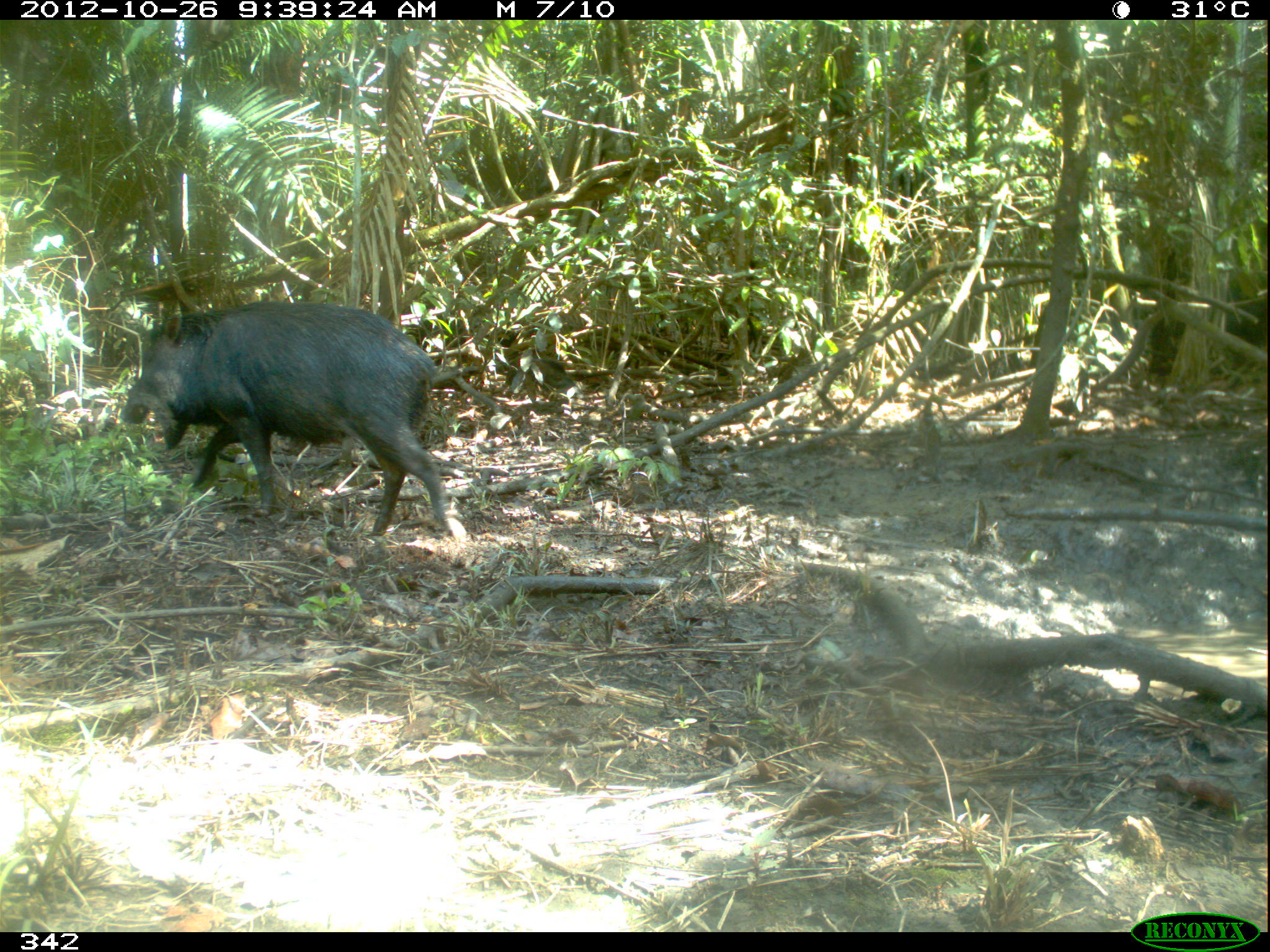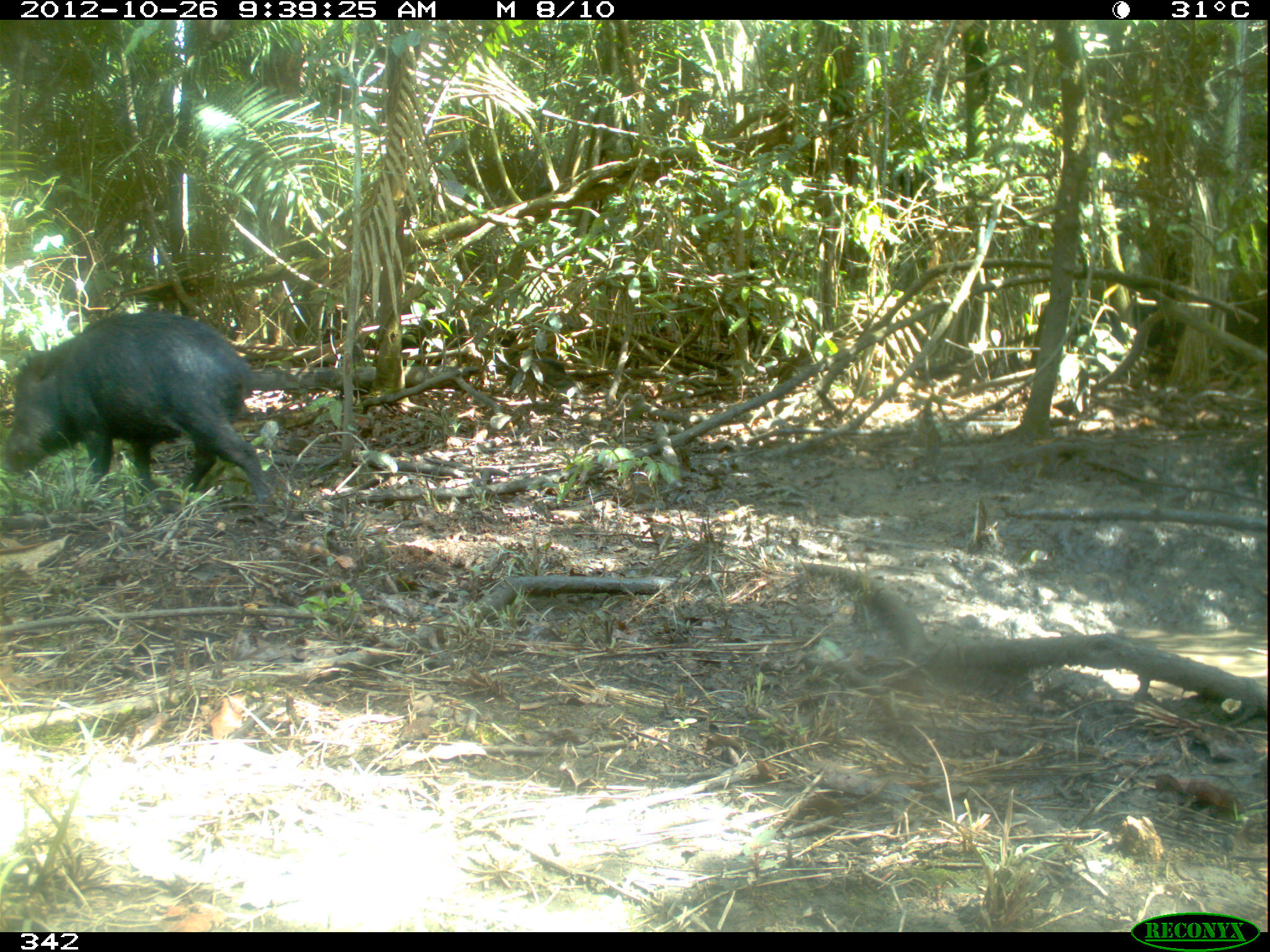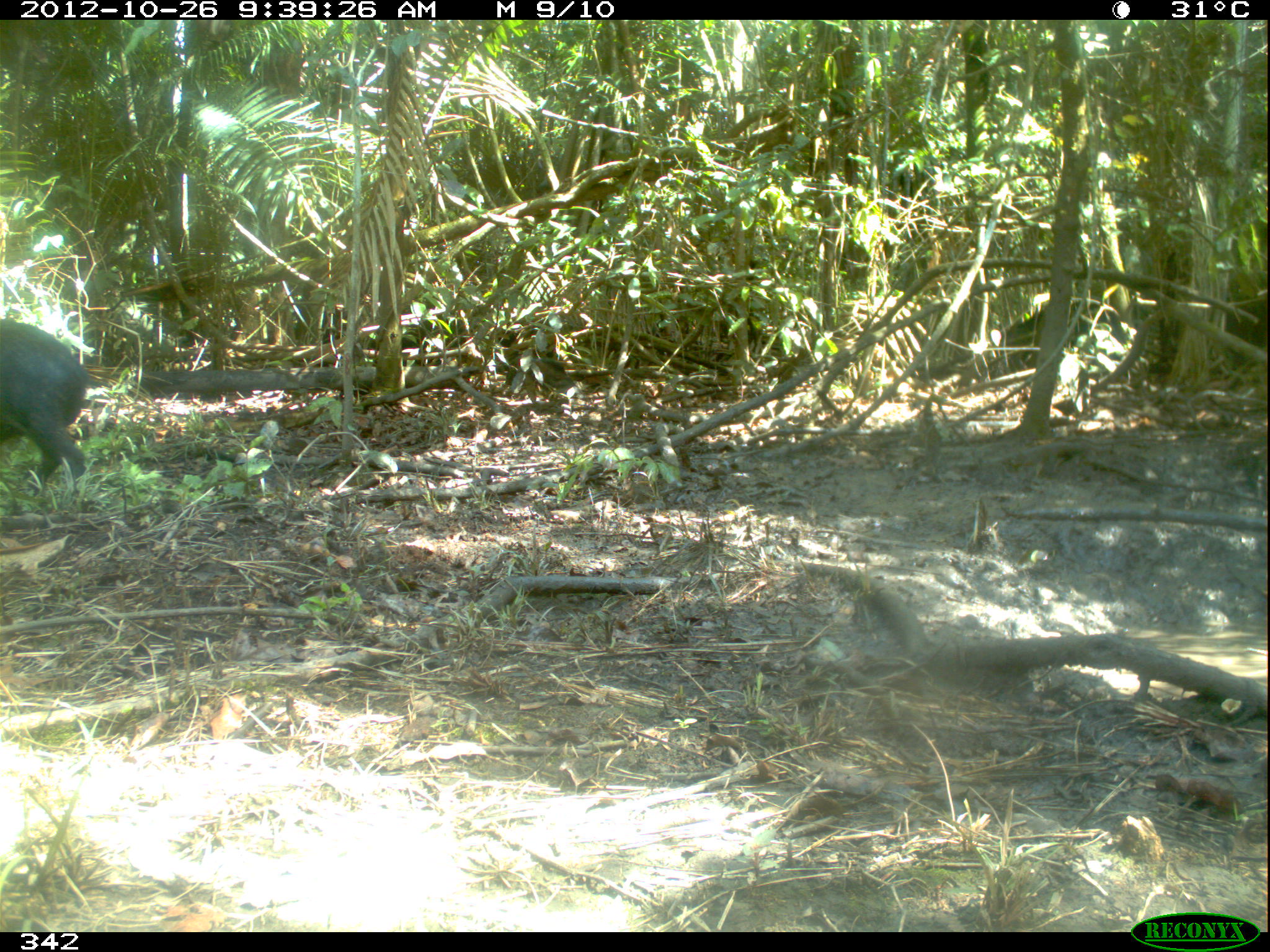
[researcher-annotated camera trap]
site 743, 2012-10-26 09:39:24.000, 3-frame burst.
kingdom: Animalia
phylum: Chordata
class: Mammalia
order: Artiodactyla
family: Tayassuidae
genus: Tayassu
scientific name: Tayassu pecari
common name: white-lipped peccary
Tayassu pecari (white-lipped peccary).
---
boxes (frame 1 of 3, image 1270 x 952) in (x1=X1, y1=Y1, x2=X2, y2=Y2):
tayassu pecari: (x1=120, y1=299, x2=449, y2=534)